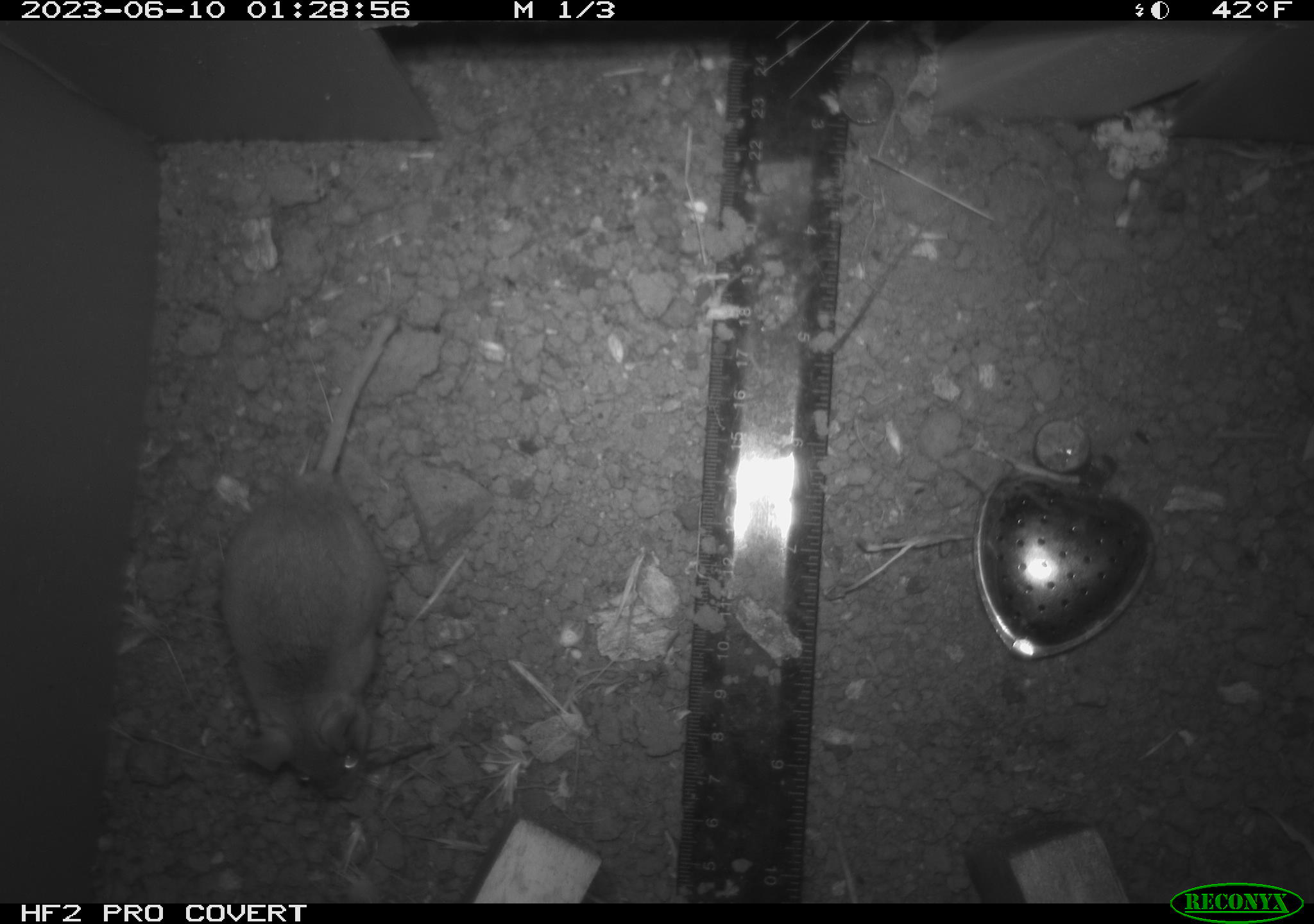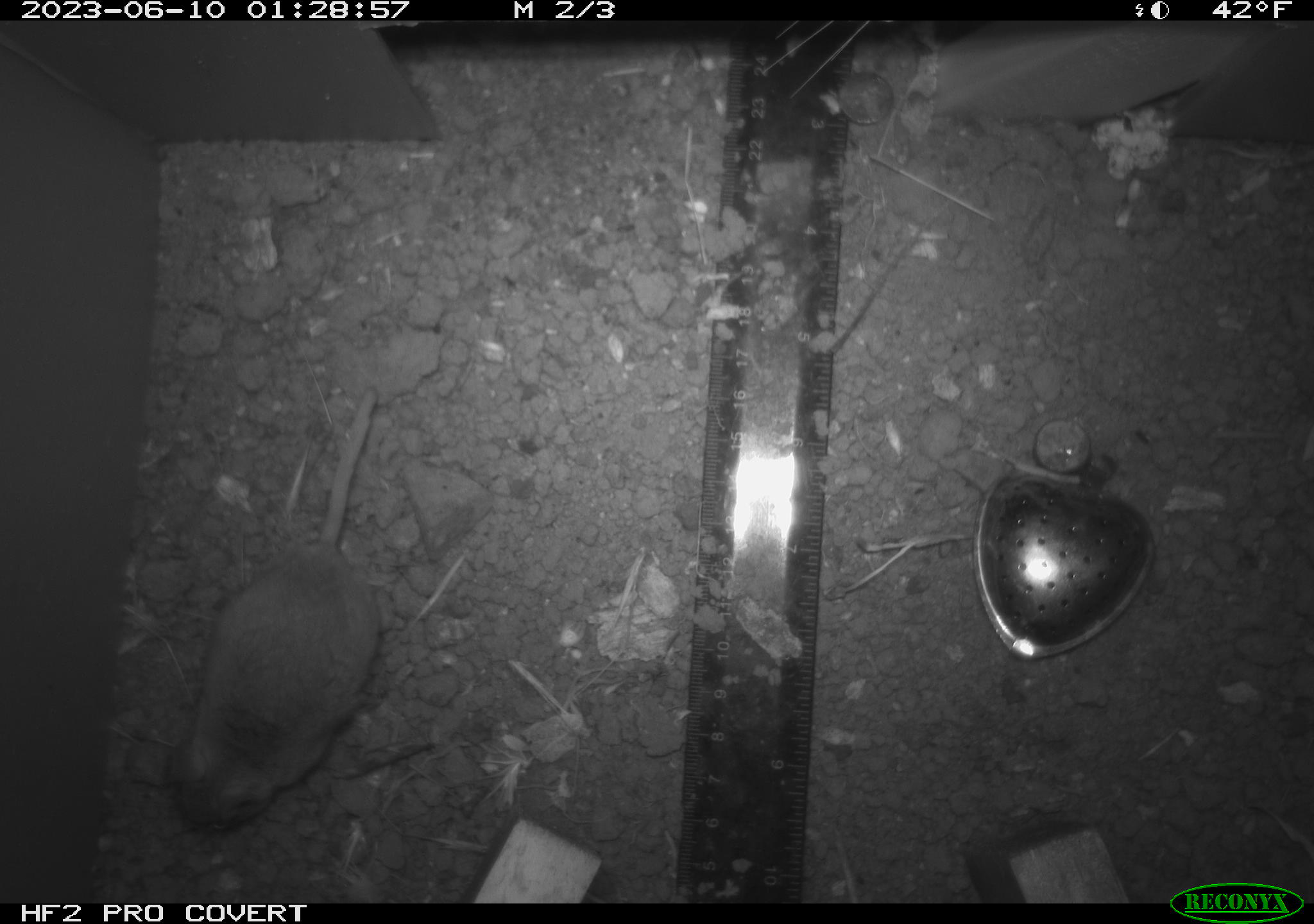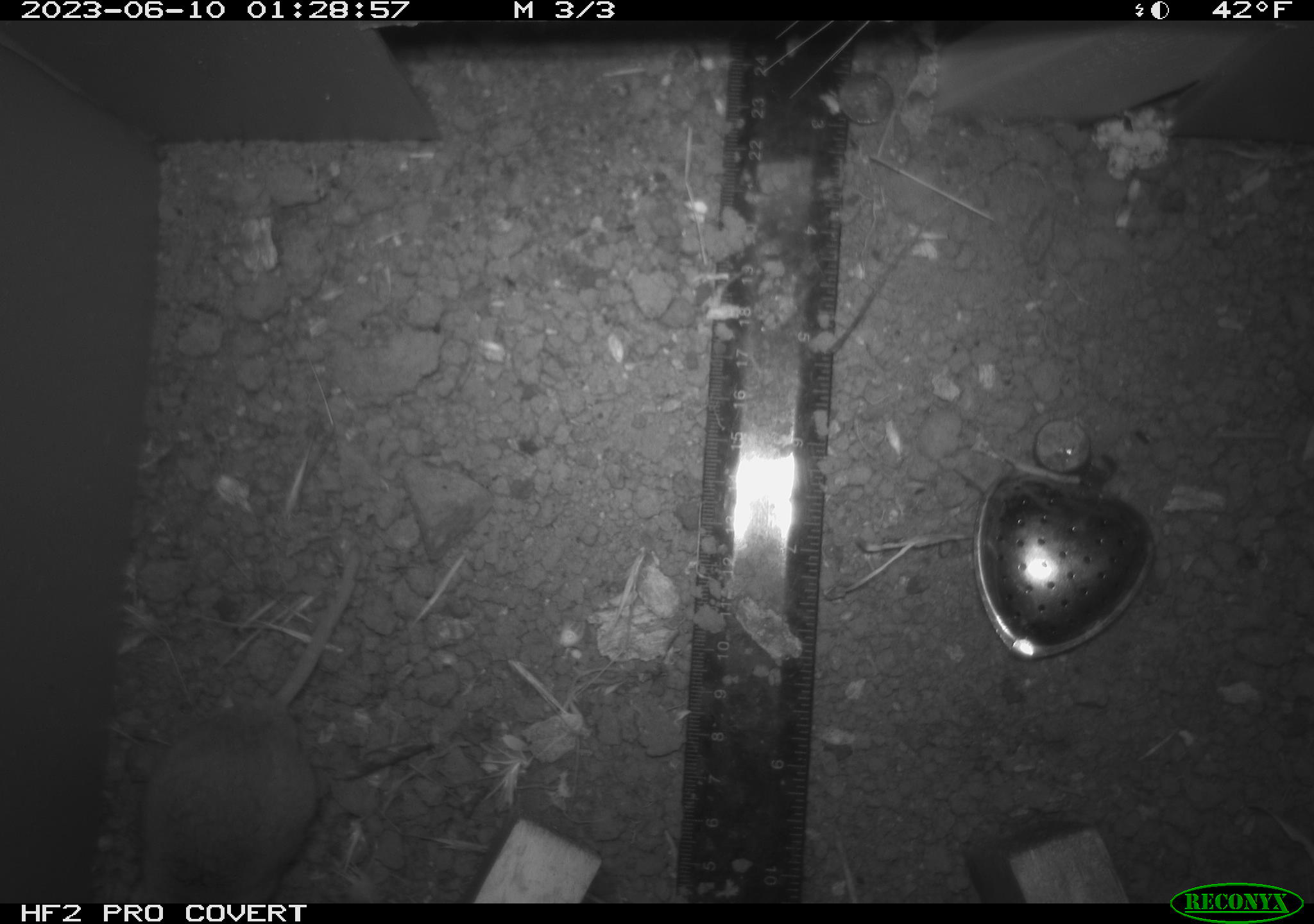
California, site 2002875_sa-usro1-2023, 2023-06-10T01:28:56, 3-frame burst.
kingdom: Animalia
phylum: Chordata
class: Mammalia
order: Rodentia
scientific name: Rodentia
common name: mouse species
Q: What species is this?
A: Mouse species (Rodentia).